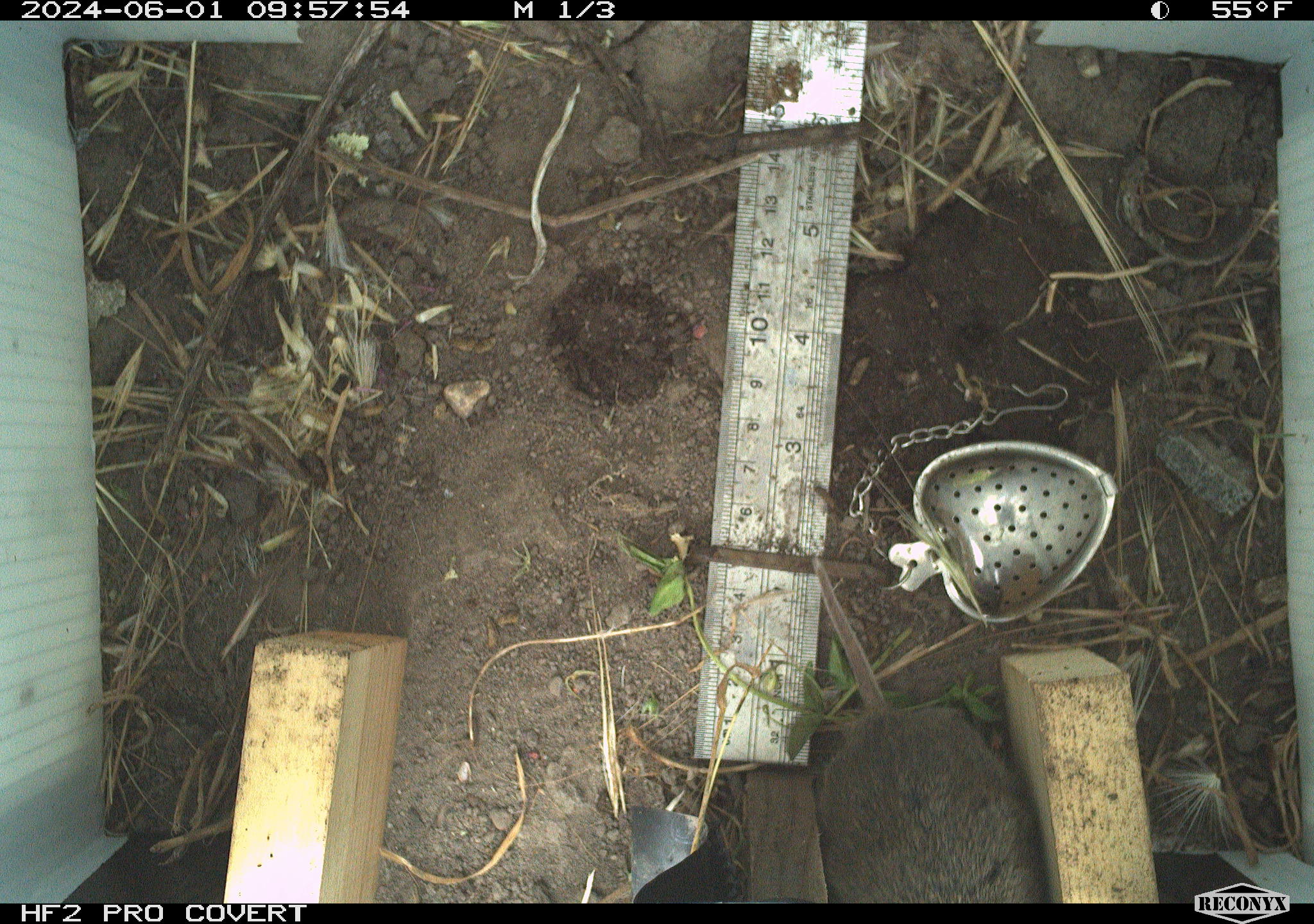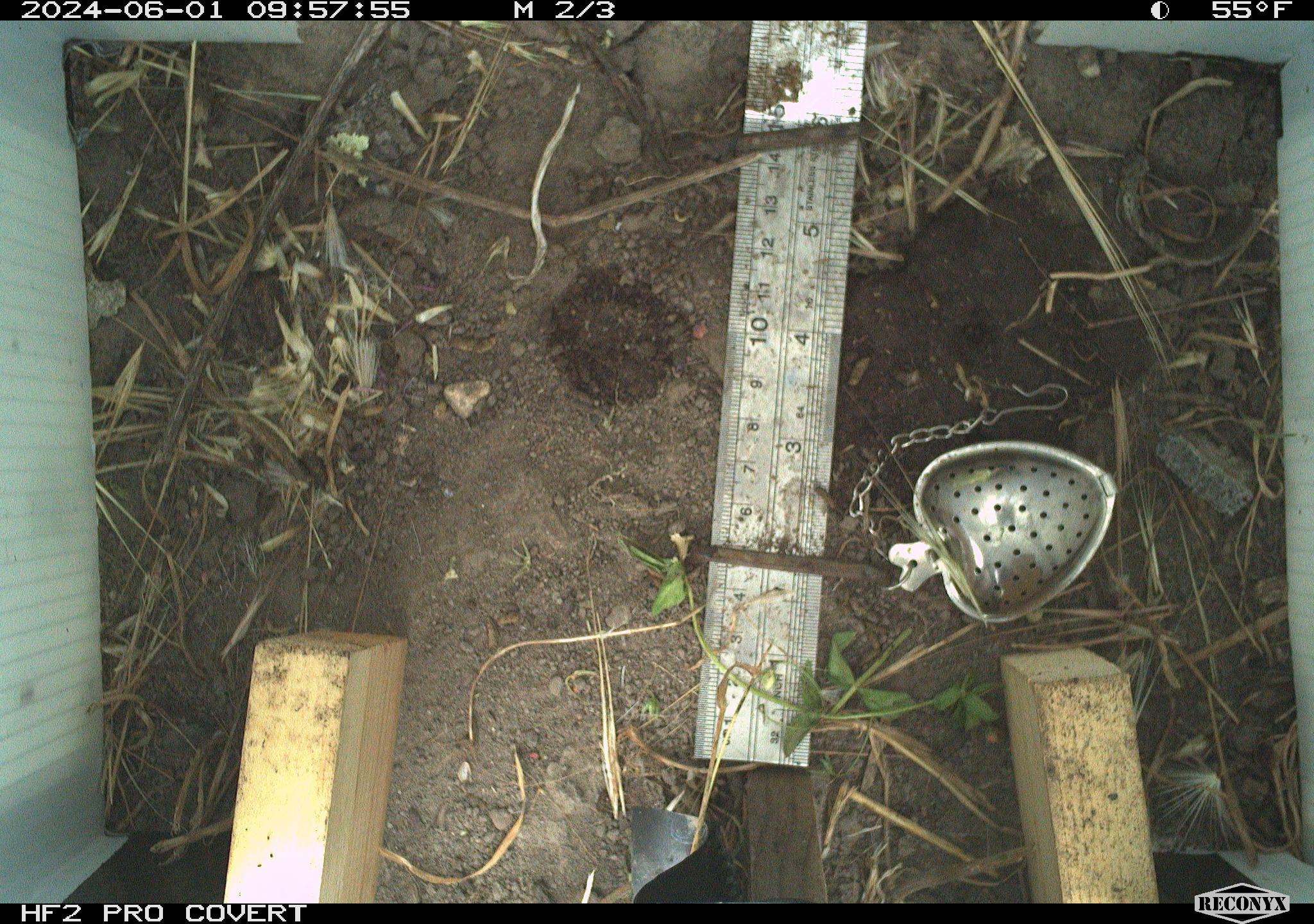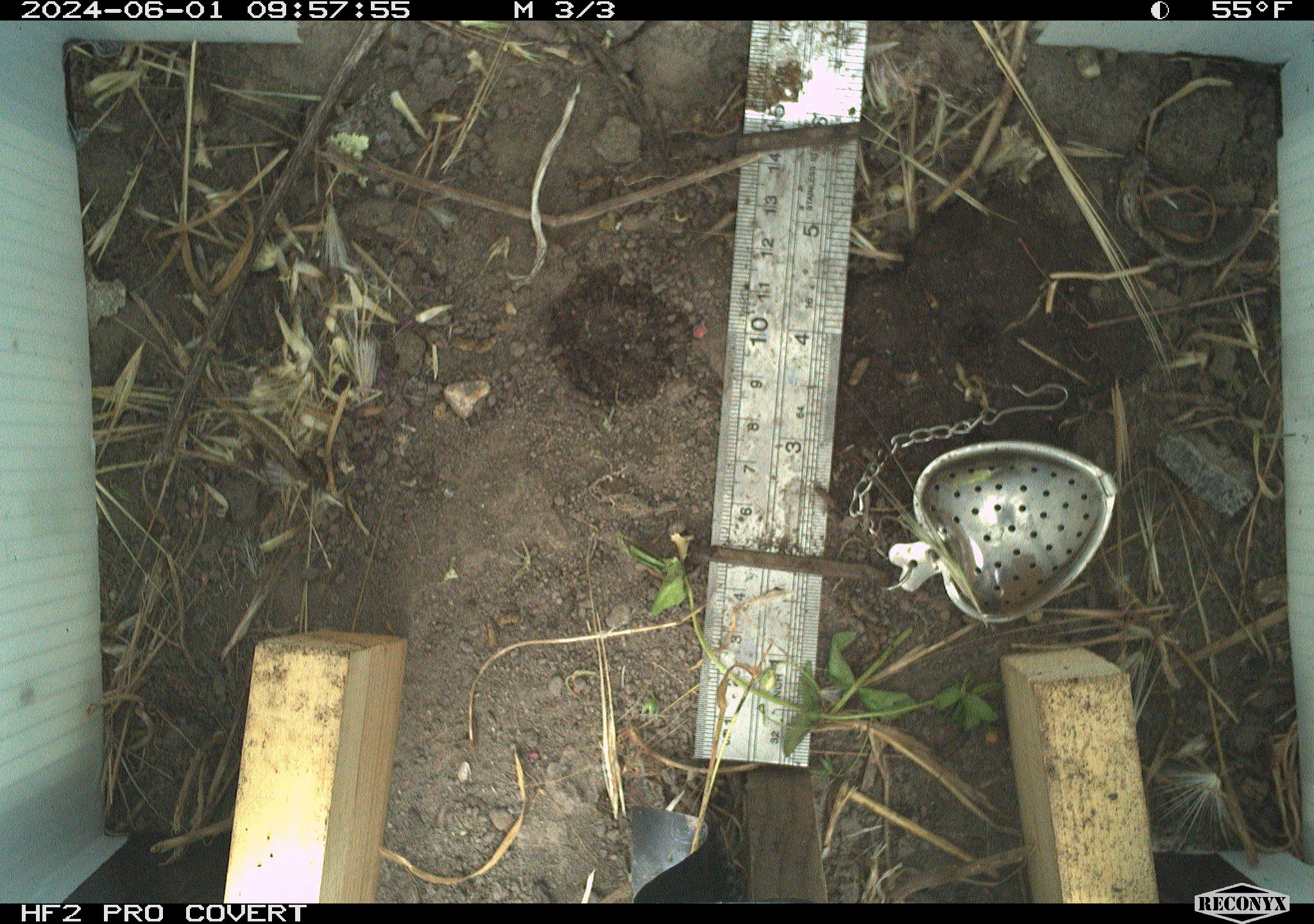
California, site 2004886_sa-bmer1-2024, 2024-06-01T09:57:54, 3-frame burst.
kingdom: Animalia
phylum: Chordata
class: Mammalia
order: Rodentia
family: Cricetidae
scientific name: Arvicolinae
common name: voles, lemmings, and muskrats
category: arvicolinae subfamily